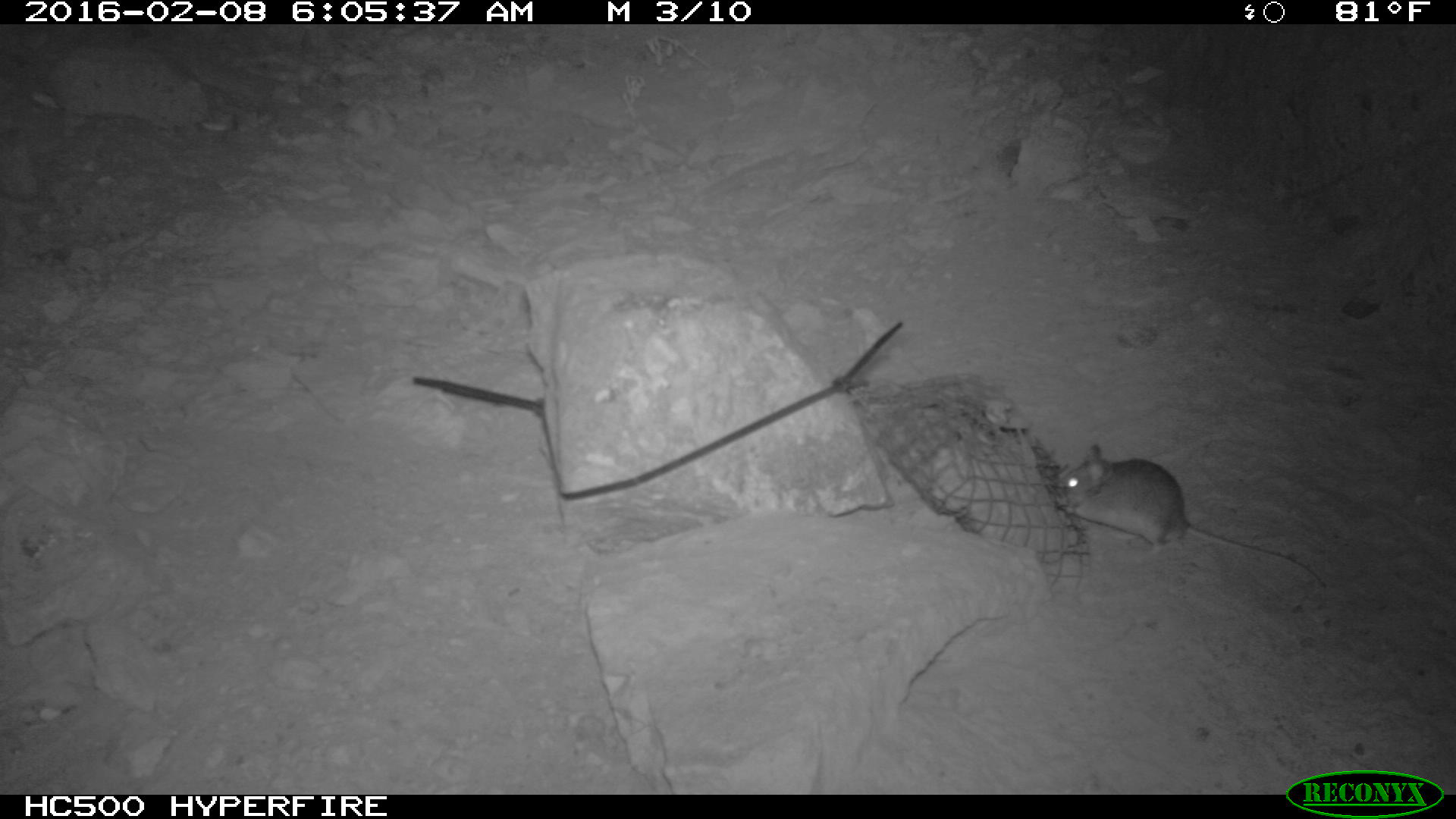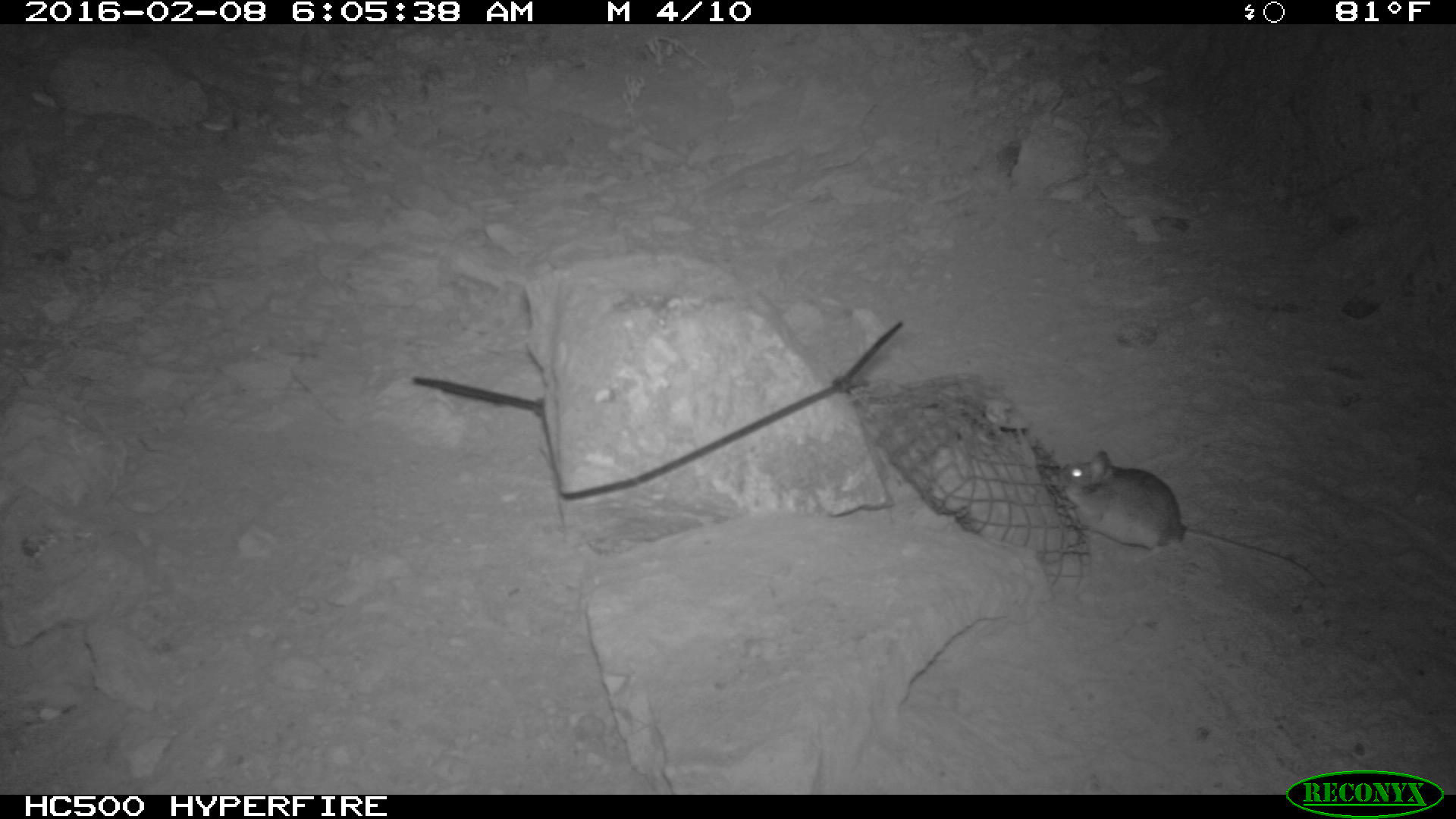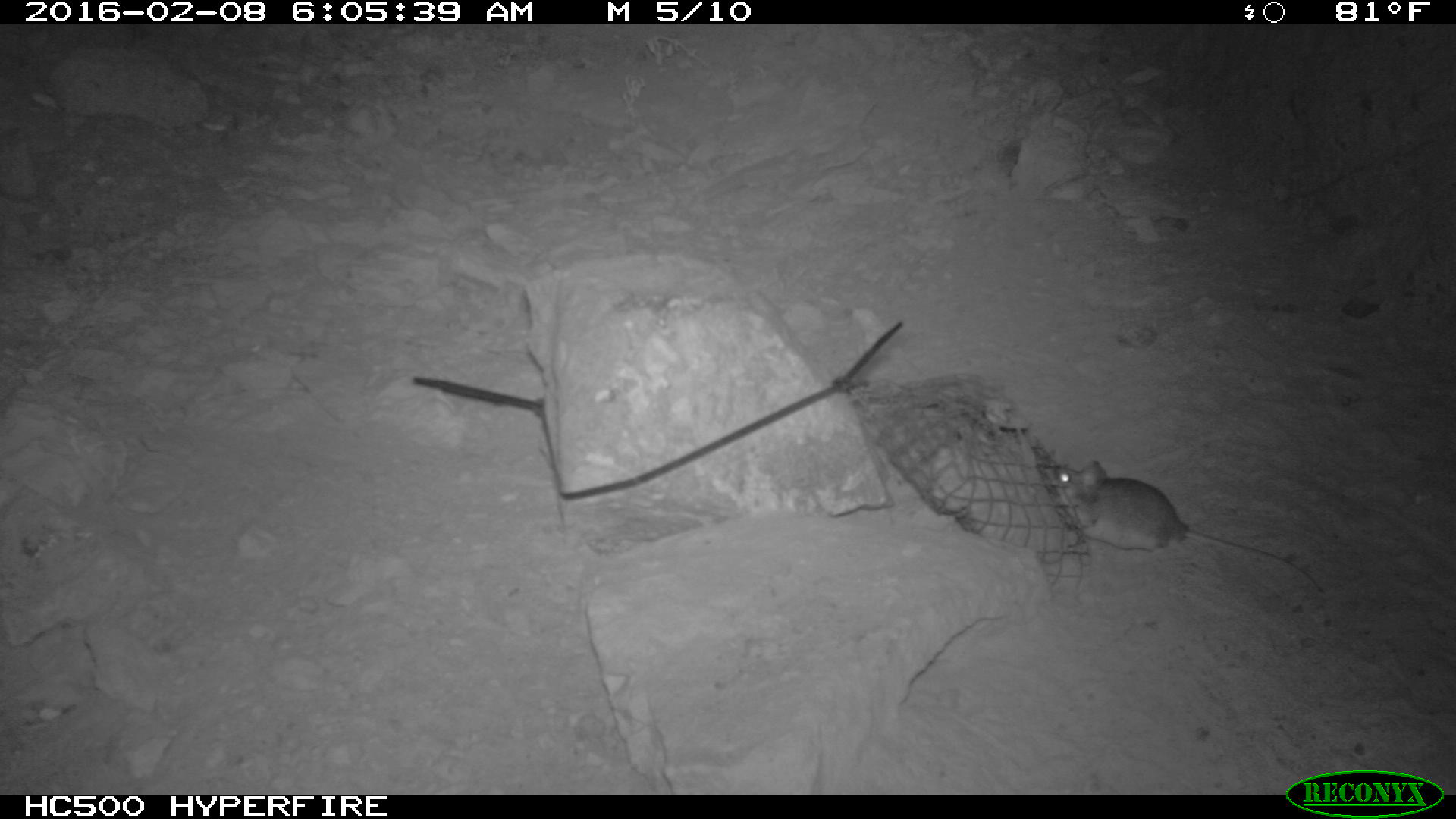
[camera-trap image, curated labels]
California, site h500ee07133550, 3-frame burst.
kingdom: Animalia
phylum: Chordata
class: Mammalia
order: Rodentia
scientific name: Rodentia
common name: rodent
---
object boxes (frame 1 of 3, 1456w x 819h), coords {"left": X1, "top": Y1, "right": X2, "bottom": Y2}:
rodent: {"left": 1056, "top": 444, "right": 1325, "bottom": 588}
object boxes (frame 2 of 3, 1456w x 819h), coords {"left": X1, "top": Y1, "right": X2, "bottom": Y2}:
rodent: {"left": 1058, "top": 447, "right": 1323, "bottom": 586}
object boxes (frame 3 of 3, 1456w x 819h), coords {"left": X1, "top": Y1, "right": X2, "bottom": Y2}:
rodent: {"left": 1042, "top": 460, "right": 1323, "bottom": 594}